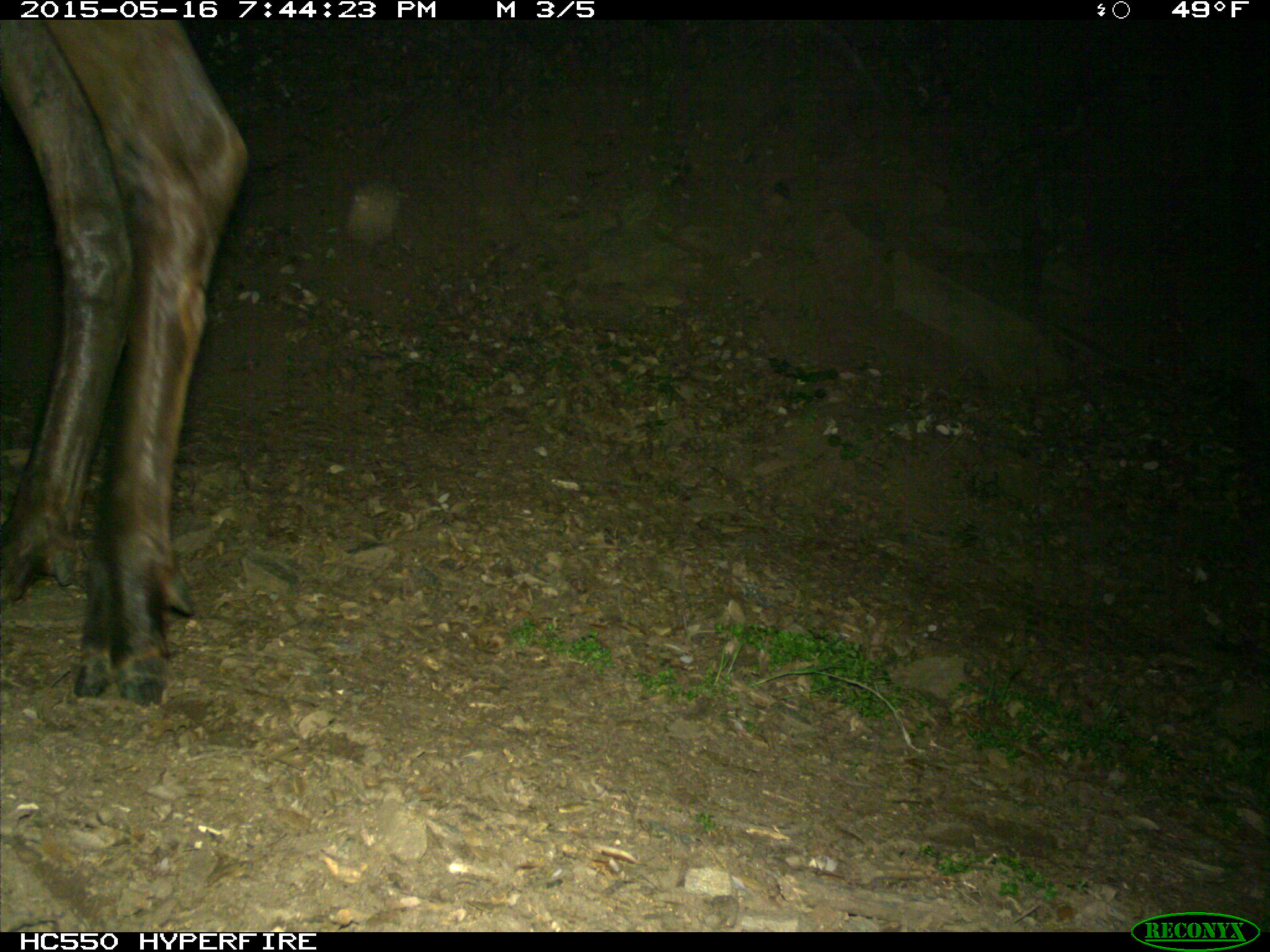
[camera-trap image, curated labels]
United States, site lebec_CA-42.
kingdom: Animalia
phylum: Chordata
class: Mammalia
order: Artiodactyla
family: Cervidae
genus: Cervus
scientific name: Cervus canadensis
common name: elk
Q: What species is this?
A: Cervus canadensis (elk).